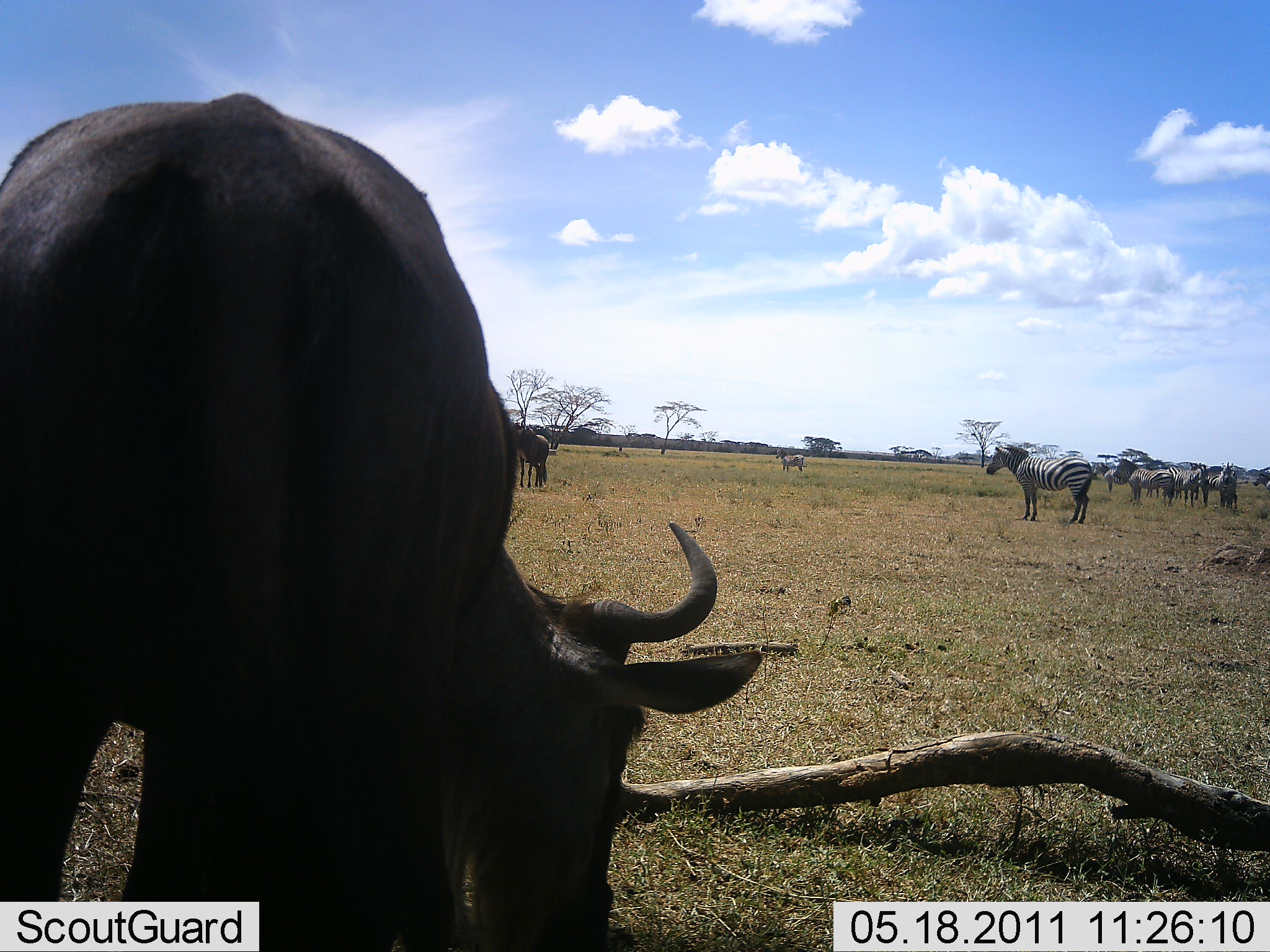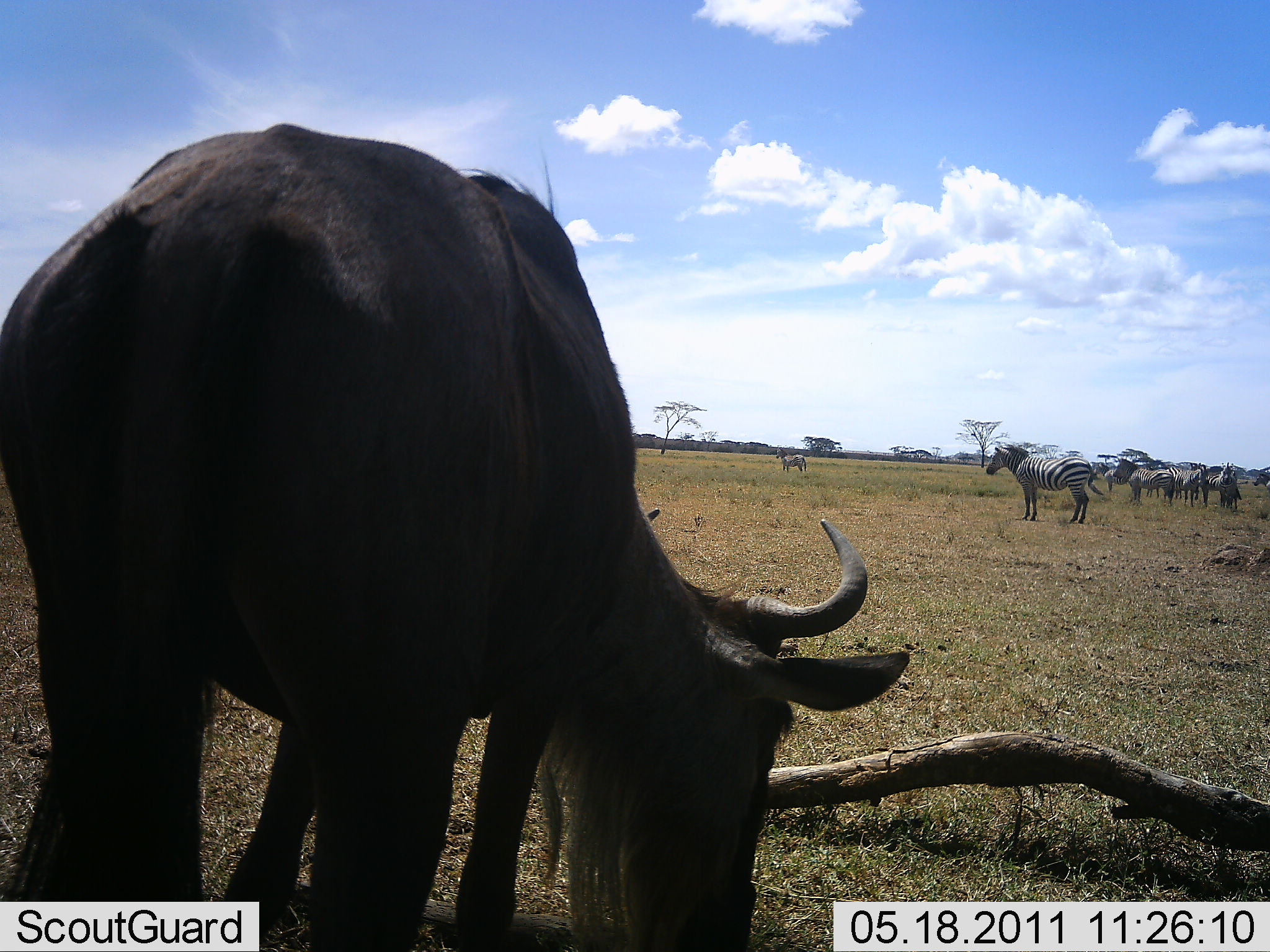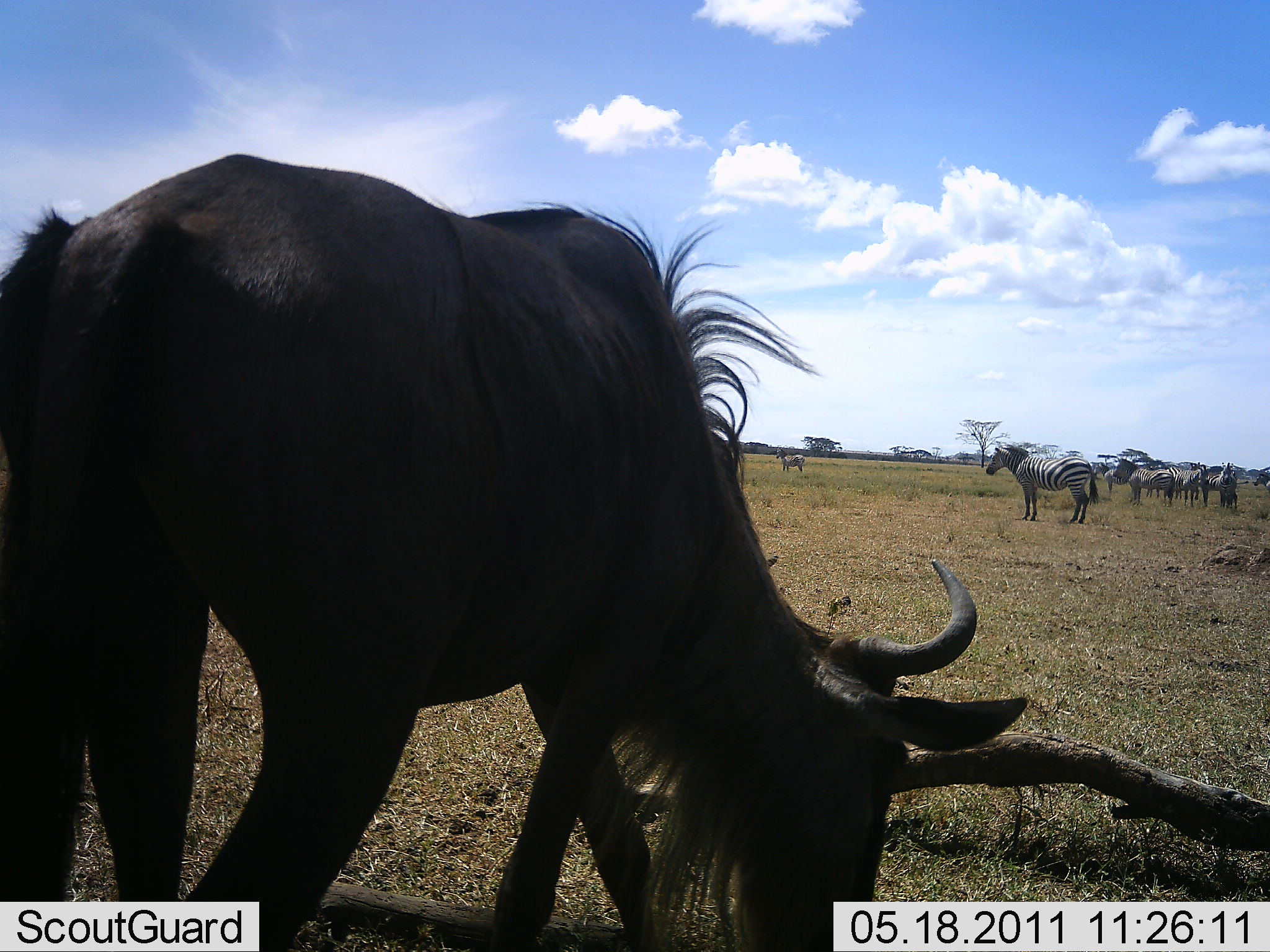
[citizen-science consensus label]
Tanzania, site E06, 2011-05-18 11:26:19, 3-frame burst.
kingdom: Animalia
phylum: Chordata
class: Mammalia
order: Artiodactyla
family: Bovidae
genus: Connochaetes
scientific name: Connochaetes taurinus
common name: blue wildebeest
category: wildebeest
Wildebeest (blue wildebeest) (Connochaetes taurinus), count 1. Behavior (volunteer vote fractions): standing 27%, resting 0%, moving 7%, interacting 0%. Young present (vote fraction): 0%. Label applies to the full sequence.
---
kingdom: Animalia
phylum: Chordata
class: Mammalia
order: Perissodactyla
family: Equidae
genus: Equus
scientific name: Equus quagga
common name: plains zebra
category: zebra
Zebra (plains zebra) (Equus quagga), count 6. Behavior (volunteer vote fractions): standing 100%, resting 0%, moving 0%, interacting 0%. Young present (vote fraction): 0%. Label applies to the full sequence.